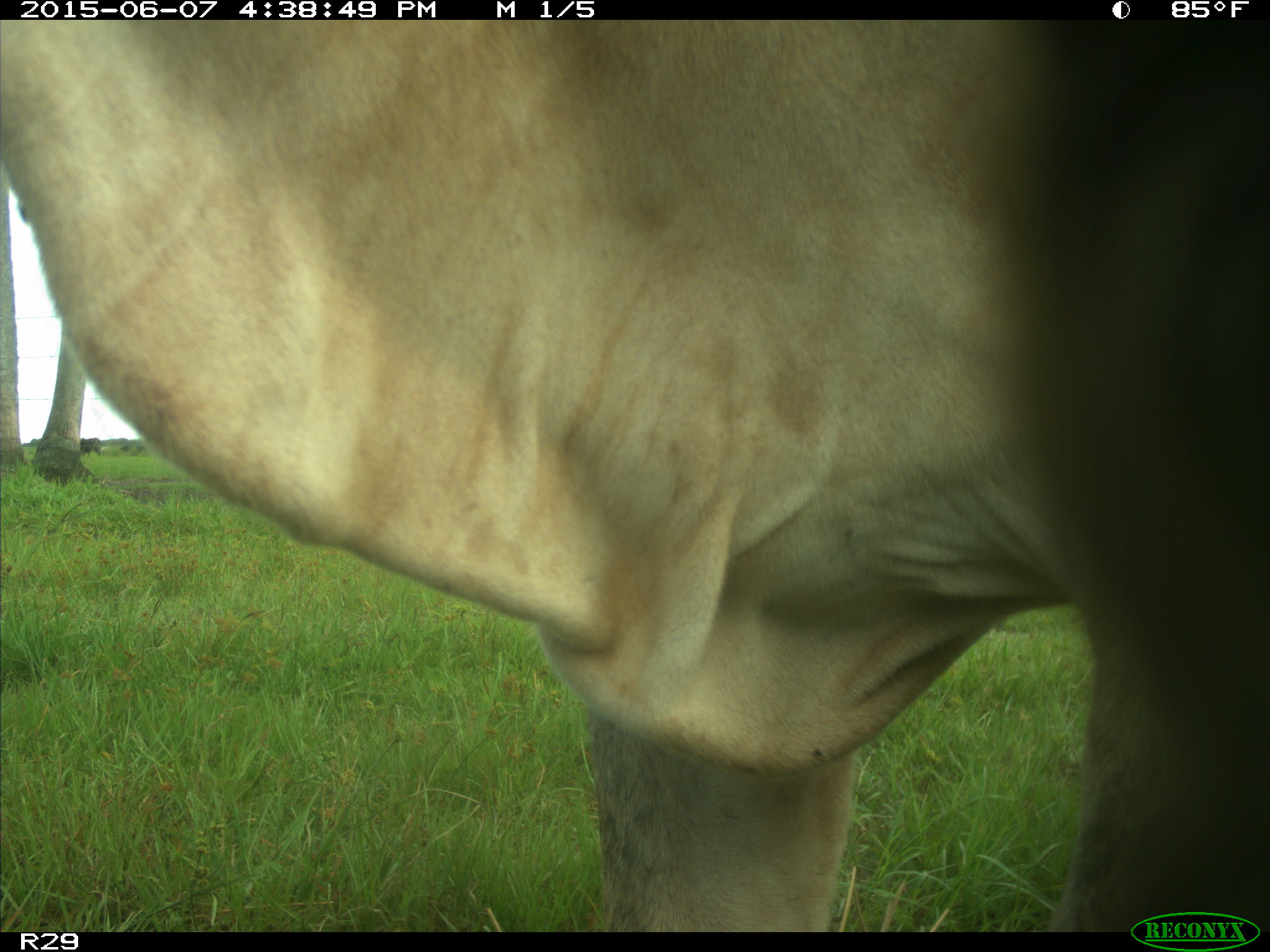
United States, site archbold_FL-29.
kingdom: Animalia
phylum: Chordata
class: Mammalia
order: Artiodactyla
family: Bovidae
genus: Bos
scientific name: Bos taurus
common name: domestic cow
Bos taurus (domestic cow).